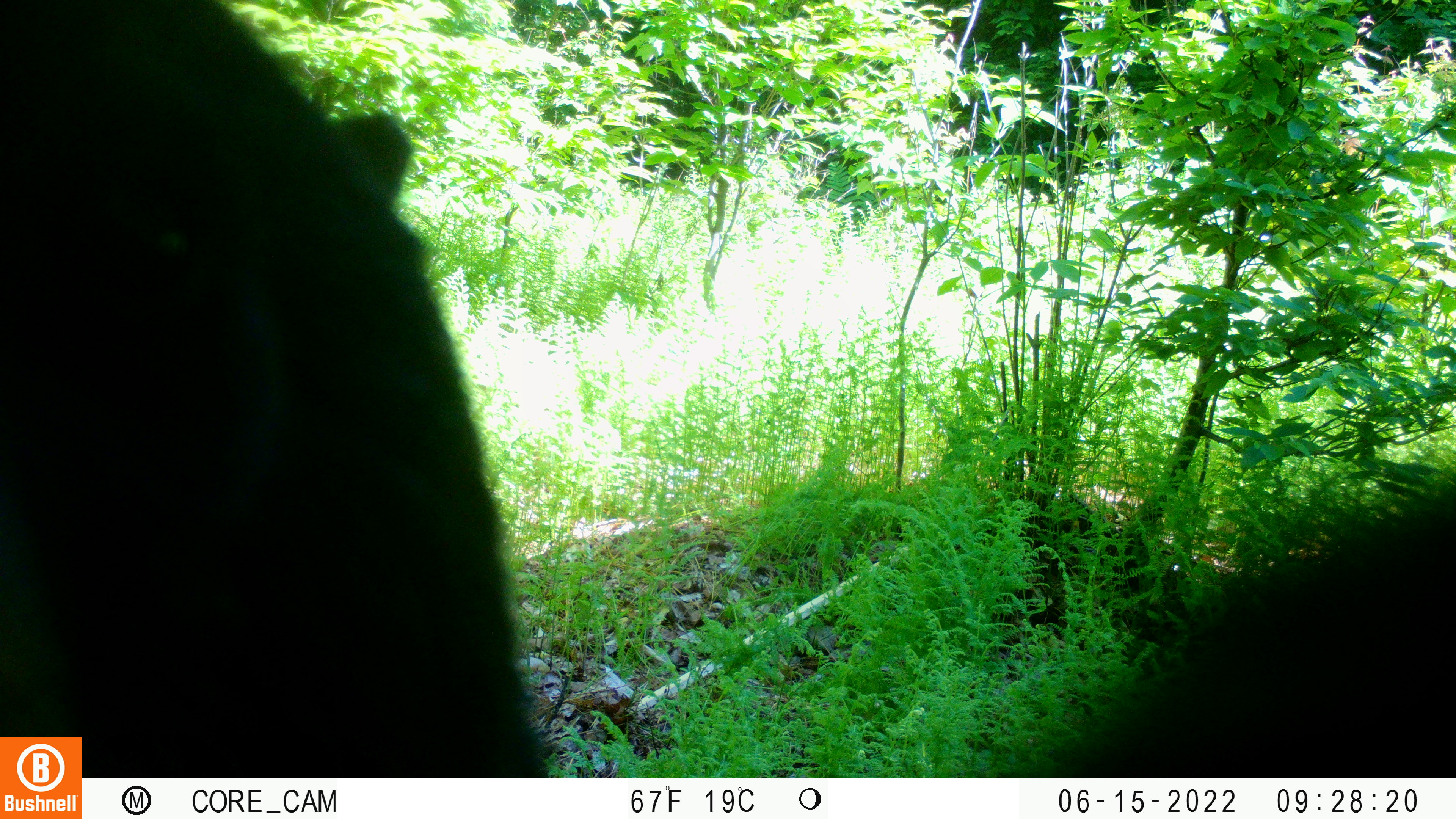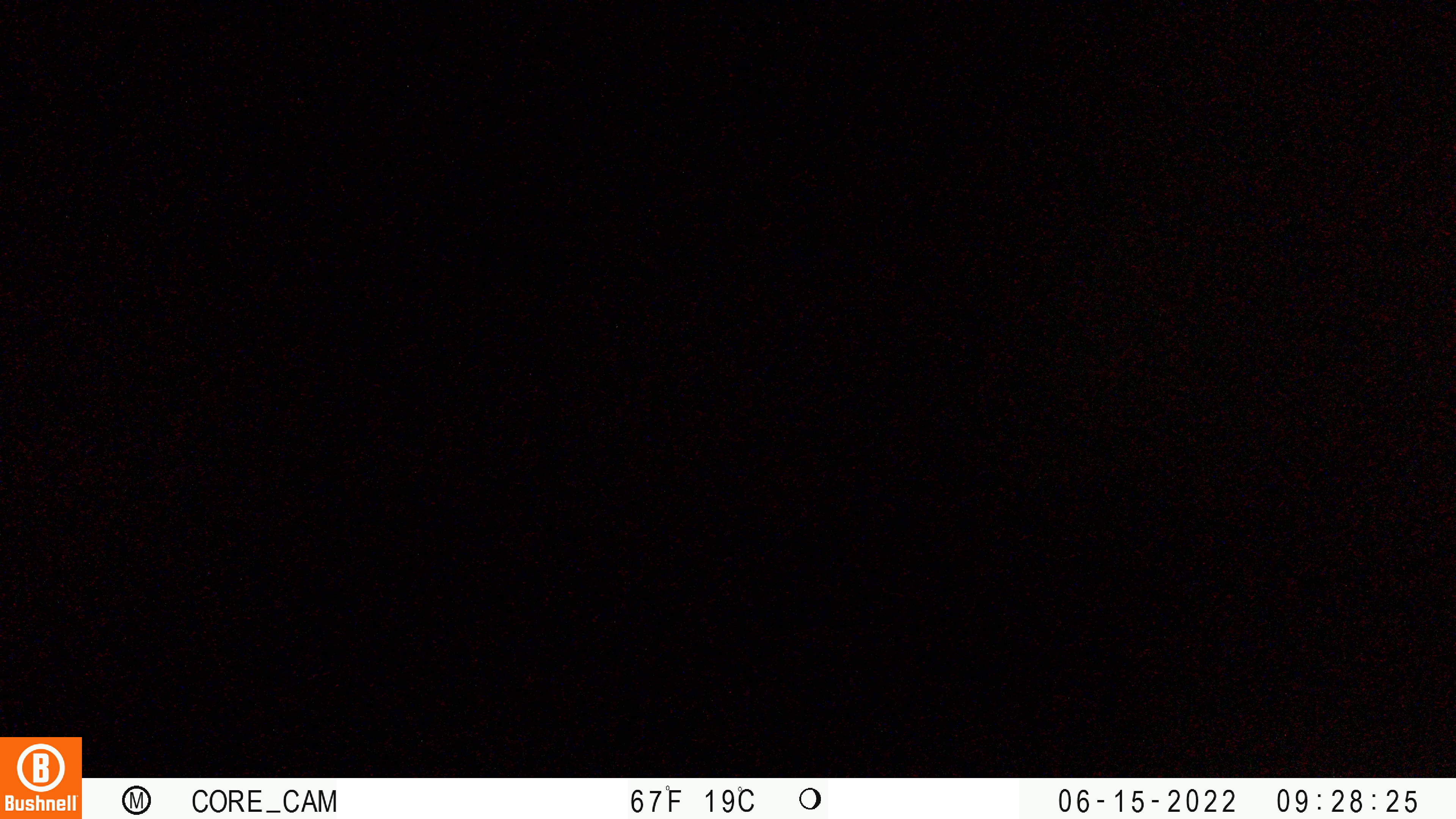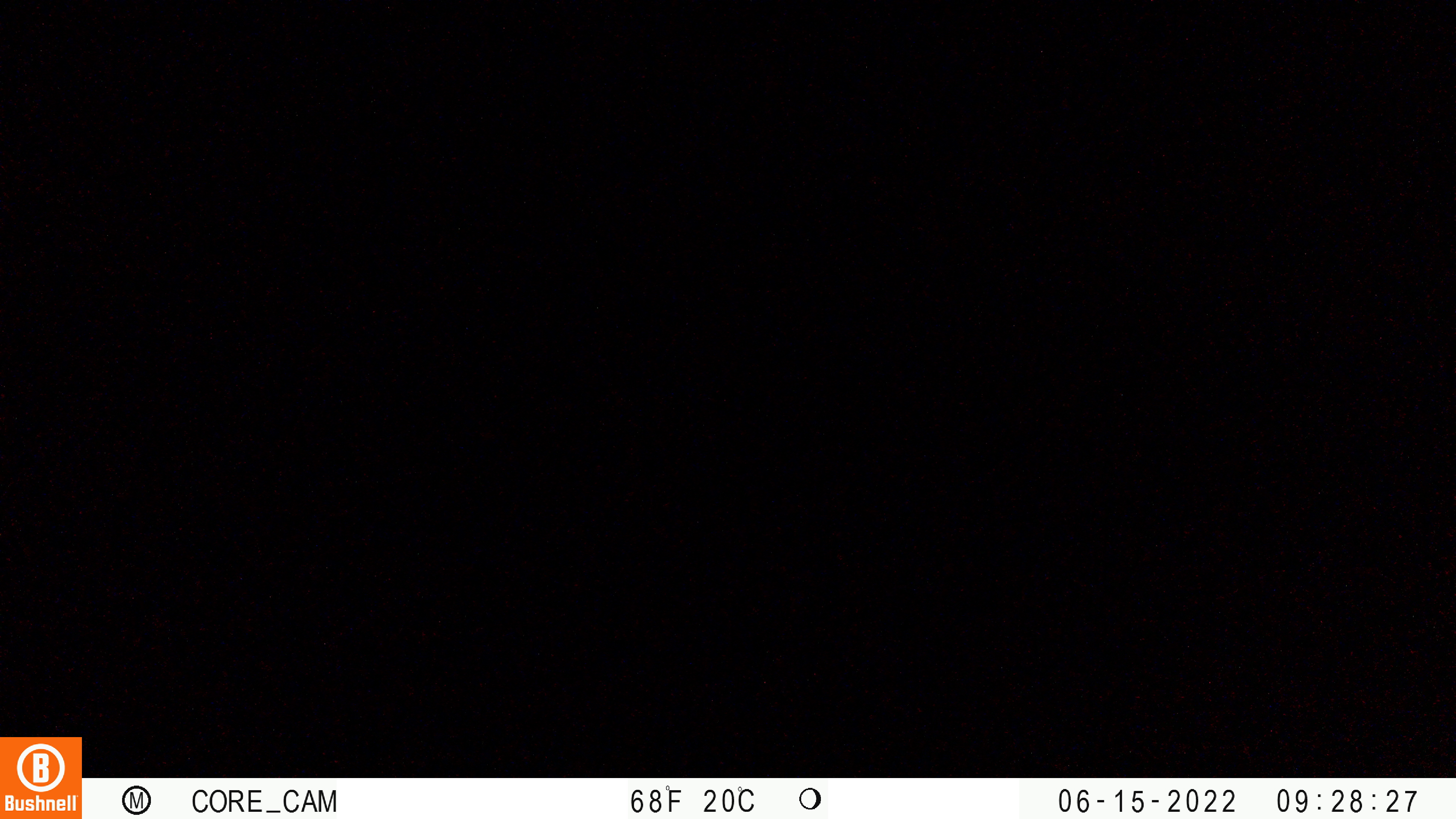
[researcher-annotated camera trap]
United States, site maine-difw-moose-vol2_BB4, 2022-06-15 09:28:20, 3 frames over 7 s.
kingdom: Animalia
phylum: Chordata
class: Mammalia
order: Carnivora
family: Ursidae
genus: Ursus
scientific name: Ursus americanus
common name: black bear